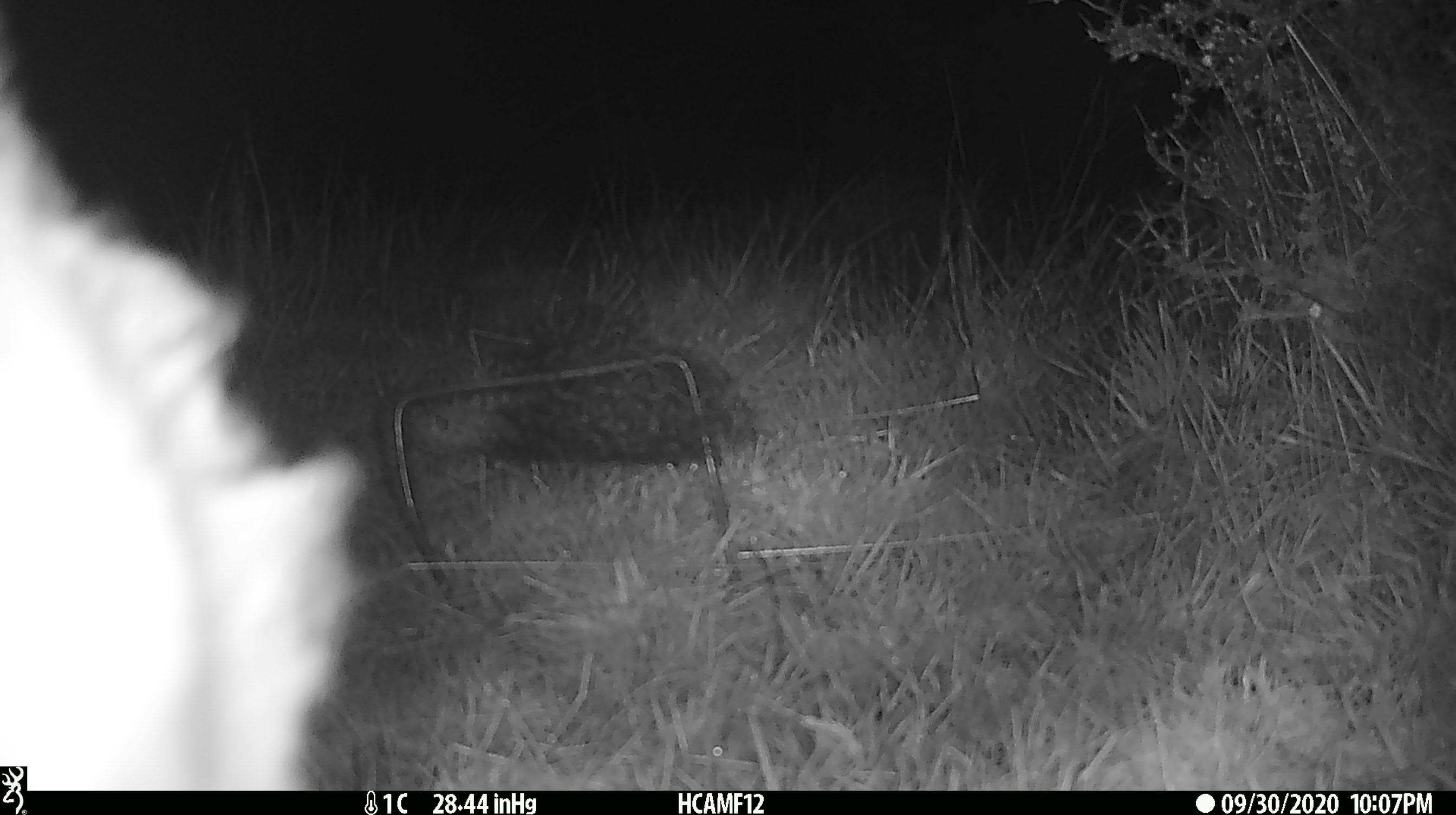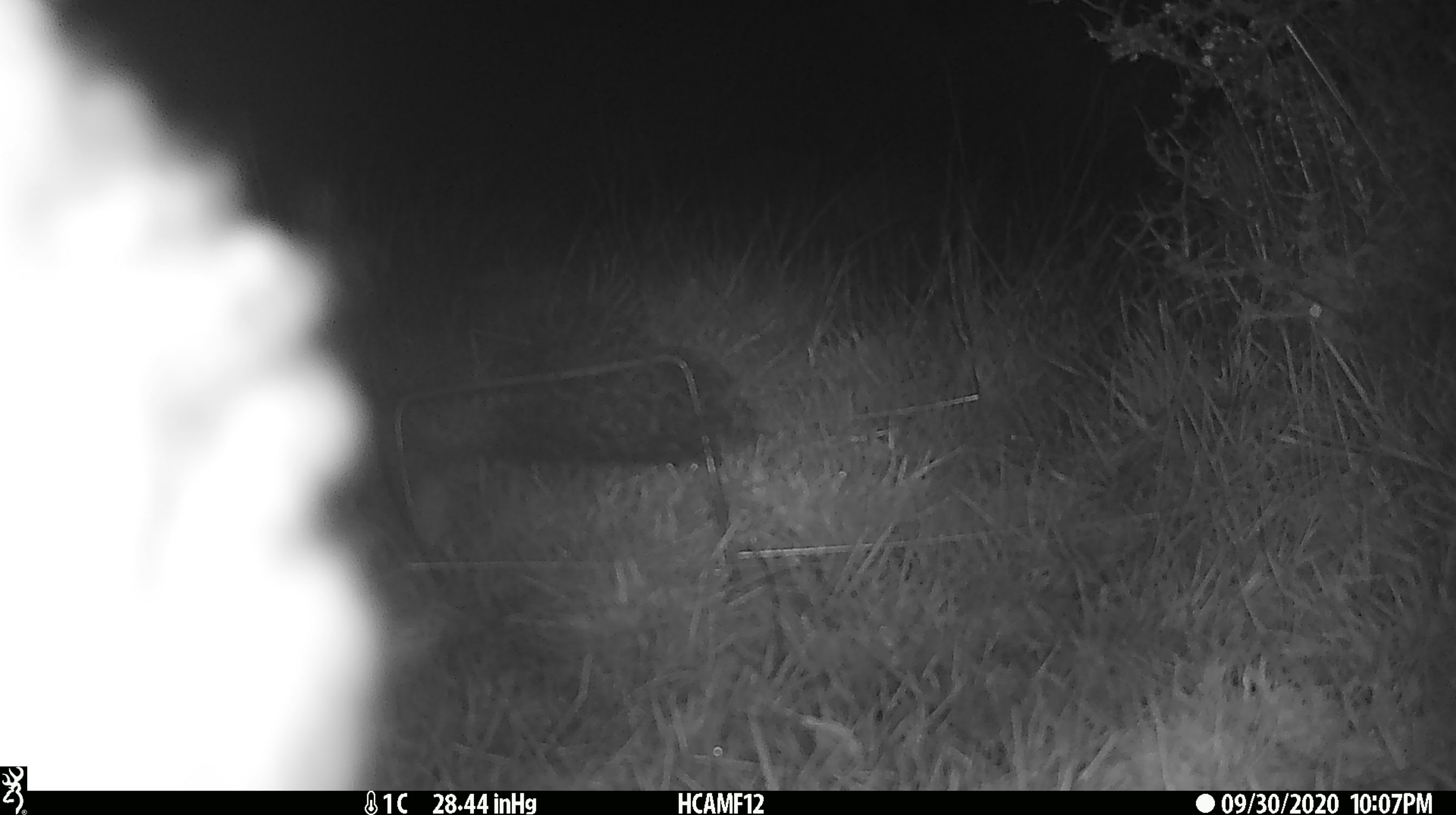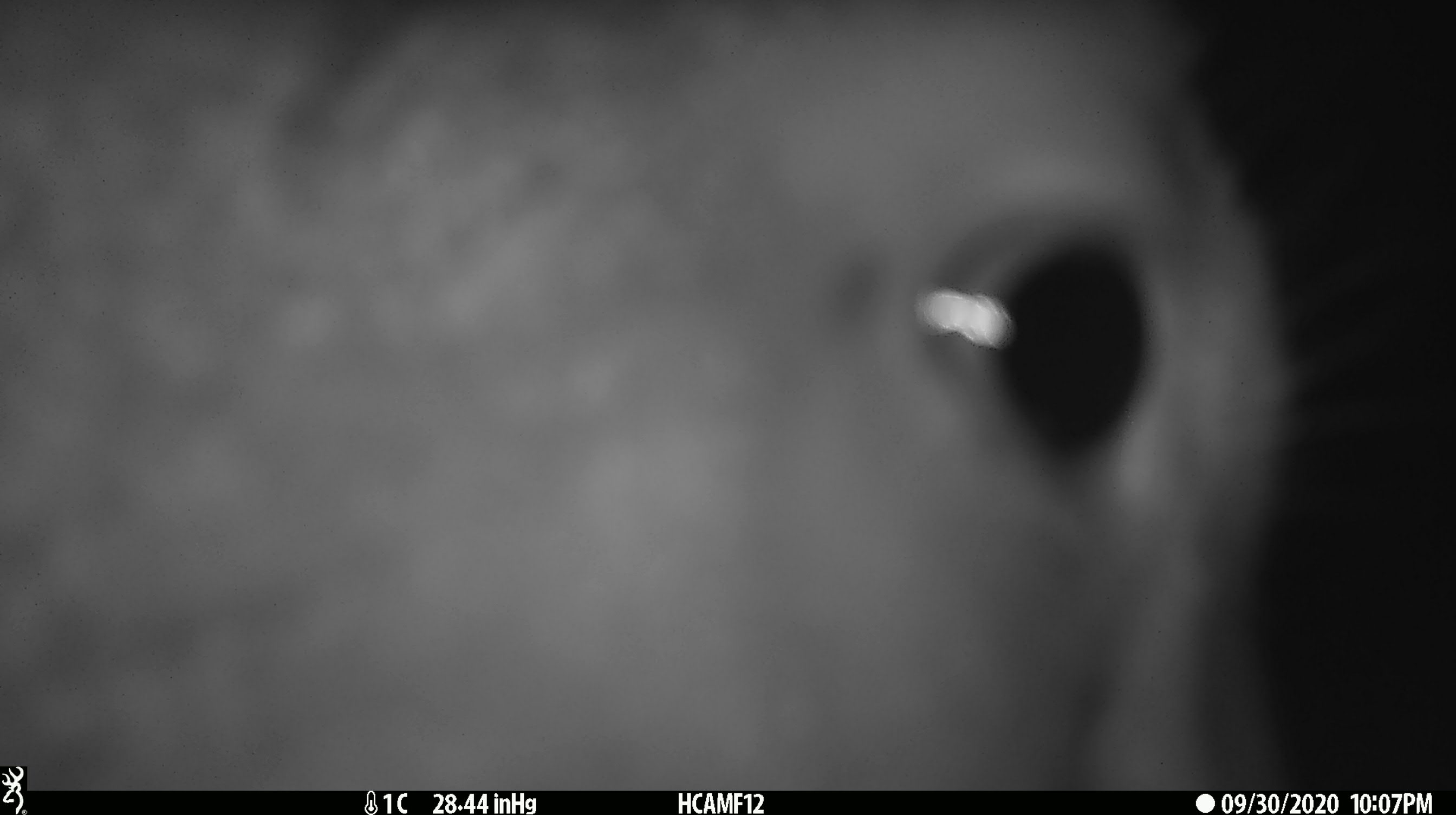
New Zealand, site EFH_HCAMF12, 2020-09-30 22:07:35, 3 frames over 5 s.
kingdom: Animalia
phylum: Chordata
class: Mammalia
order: Artiodactyla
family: Bovidae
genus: Ovis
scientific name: Ovis aries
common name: domestic sheep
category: sheep